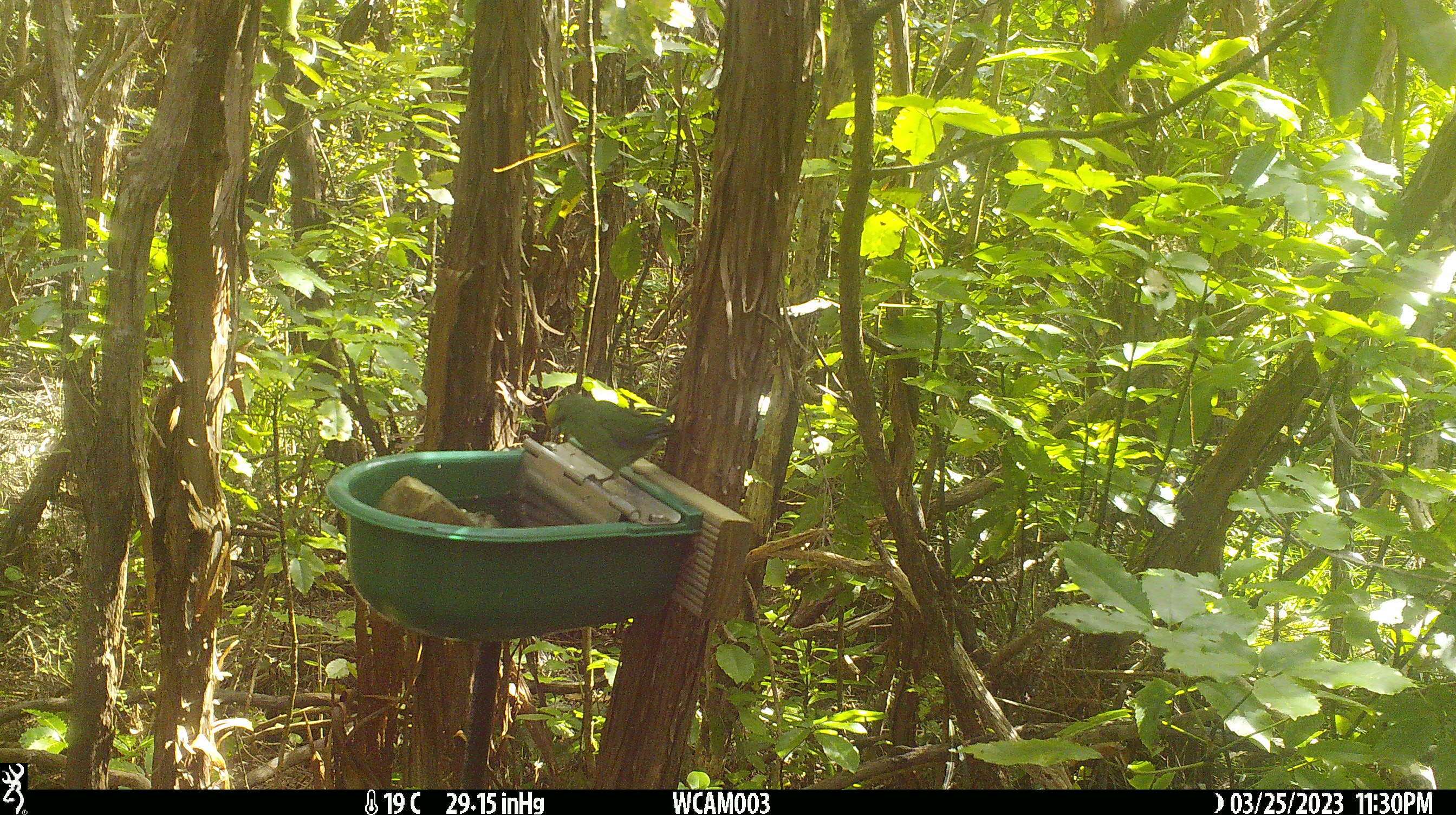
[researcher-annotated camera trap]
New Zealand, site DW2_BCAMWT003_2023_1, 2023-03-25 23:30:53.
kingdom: Animalia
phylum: Chordata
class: Aves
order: Psittaciformes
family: Psittaculidae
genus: Cyanoramphus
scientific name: Cyanoramphus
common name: parakeet